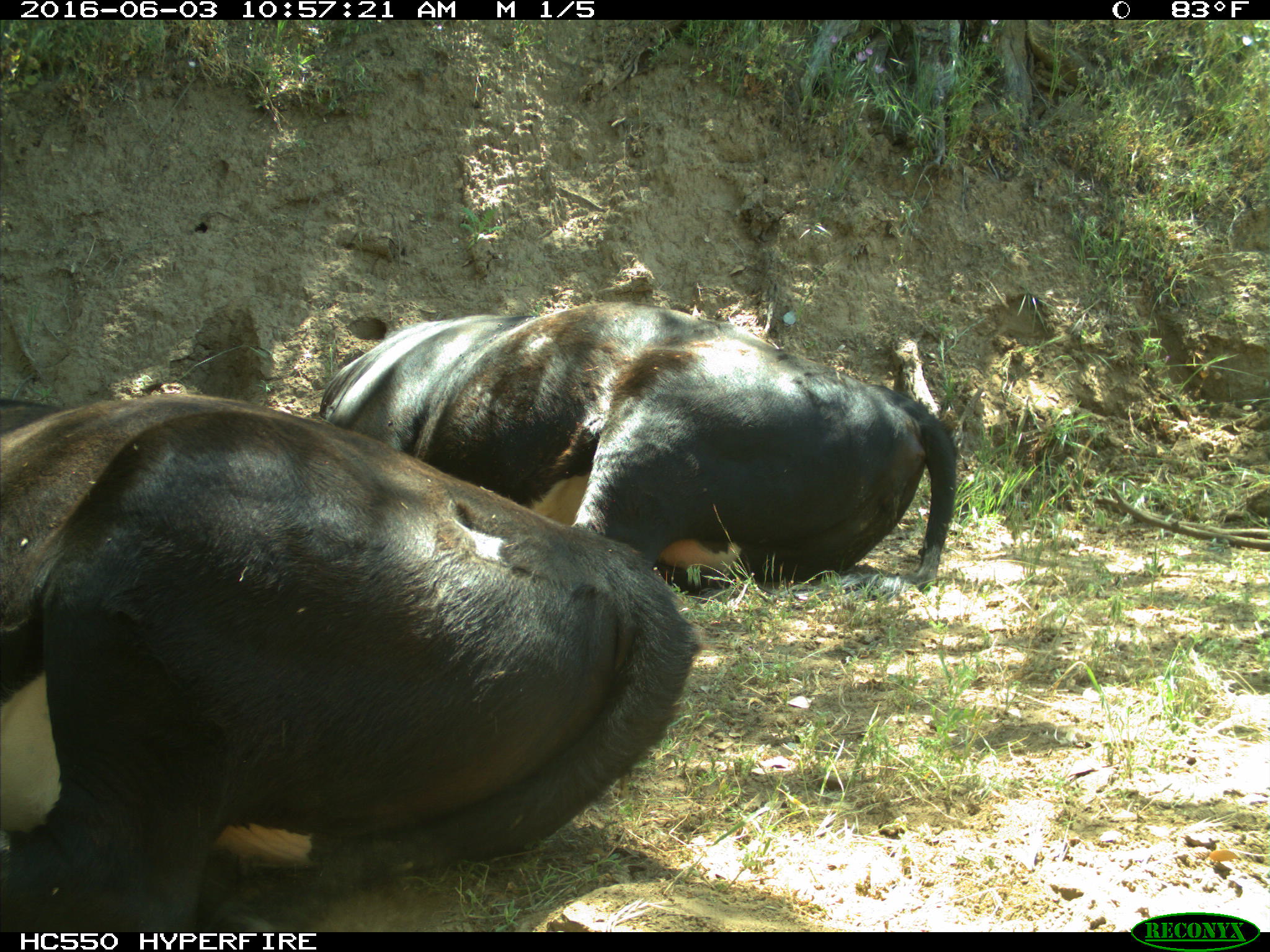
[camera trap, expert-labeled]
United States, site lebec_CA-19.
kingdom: Animalia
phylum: Chordata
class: Mammalia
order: Artiodactyla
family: Bovidae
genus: Bos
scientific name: Bos taurus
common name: domestic cow